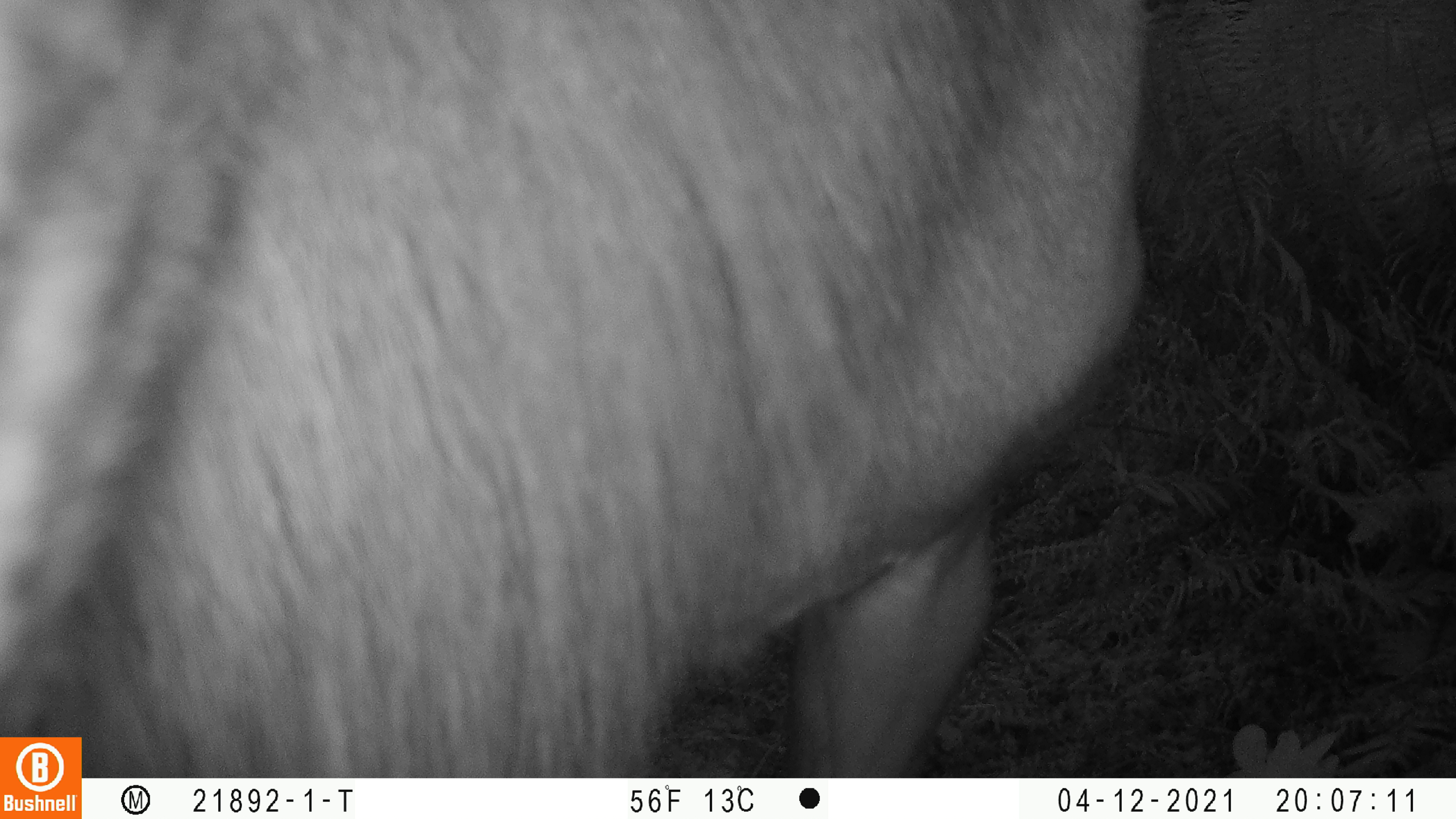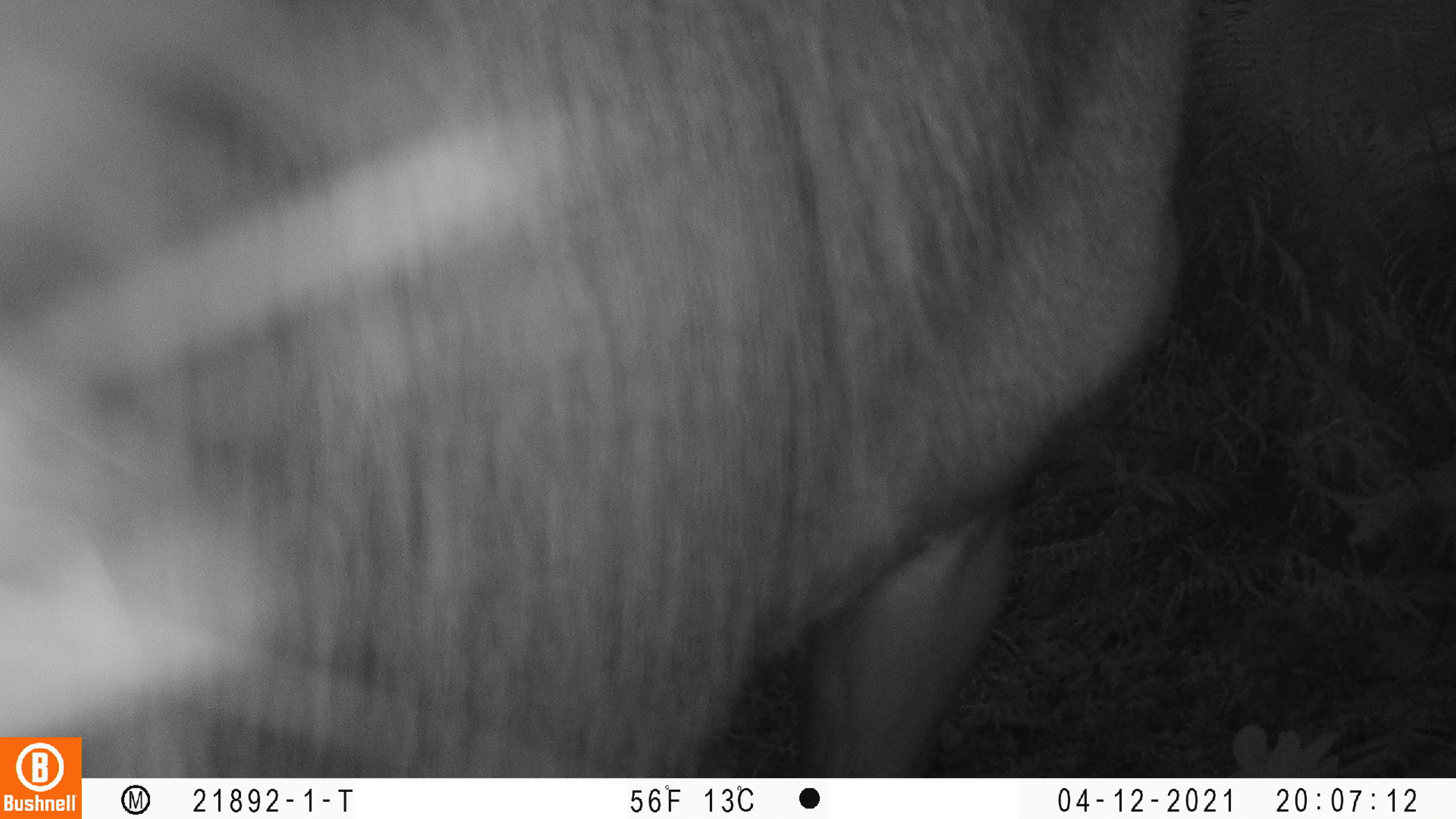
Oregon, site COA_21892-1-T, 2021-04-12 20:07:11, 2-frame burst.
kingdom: Animalia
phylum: Chordata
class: Mammalia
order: Artiodactyla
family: Cervidae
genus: Cervus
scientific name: Cervus canadensis roosevelti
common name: roosevelt elk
Roosevelt elk (Cervus canadensis roosevelti).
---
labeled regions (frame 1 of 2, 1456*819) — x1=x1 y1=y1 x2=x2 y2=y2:
roosevelt elk: x1=2 y1=0 x2=1182 y2=737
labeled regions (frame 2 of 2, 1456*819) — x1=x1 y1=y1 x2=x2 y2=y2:
roosevelt elk: x1=0 y1=0 x2=1214 y2=735